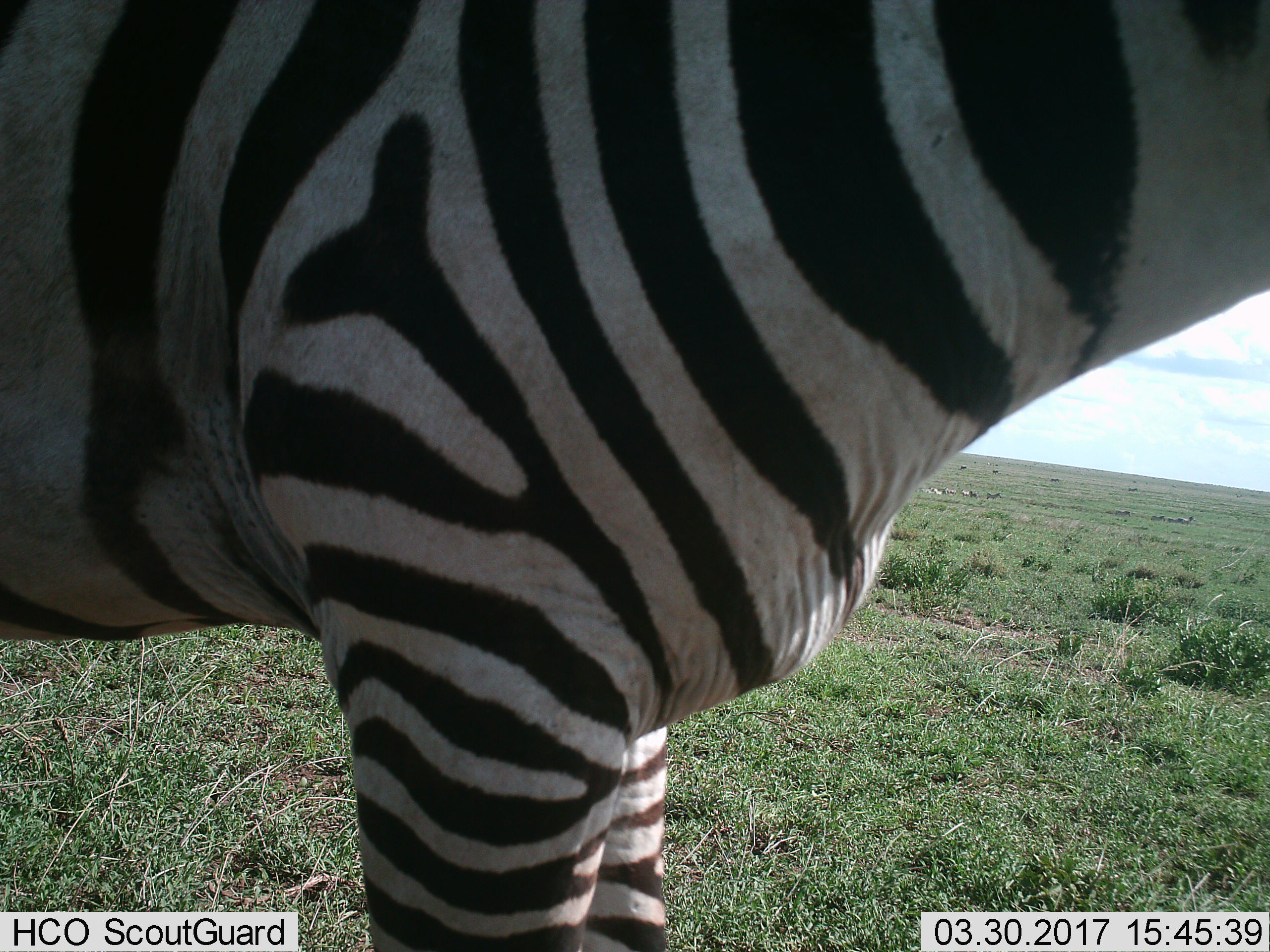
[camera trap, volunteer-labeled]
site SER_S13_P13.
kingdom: Animalia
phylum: Chordata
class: Mammalia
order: Perissodactyla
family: Equidae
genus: Equus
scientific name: Equus quagga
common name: plains zebra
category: zebraplains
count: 1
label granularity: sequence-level